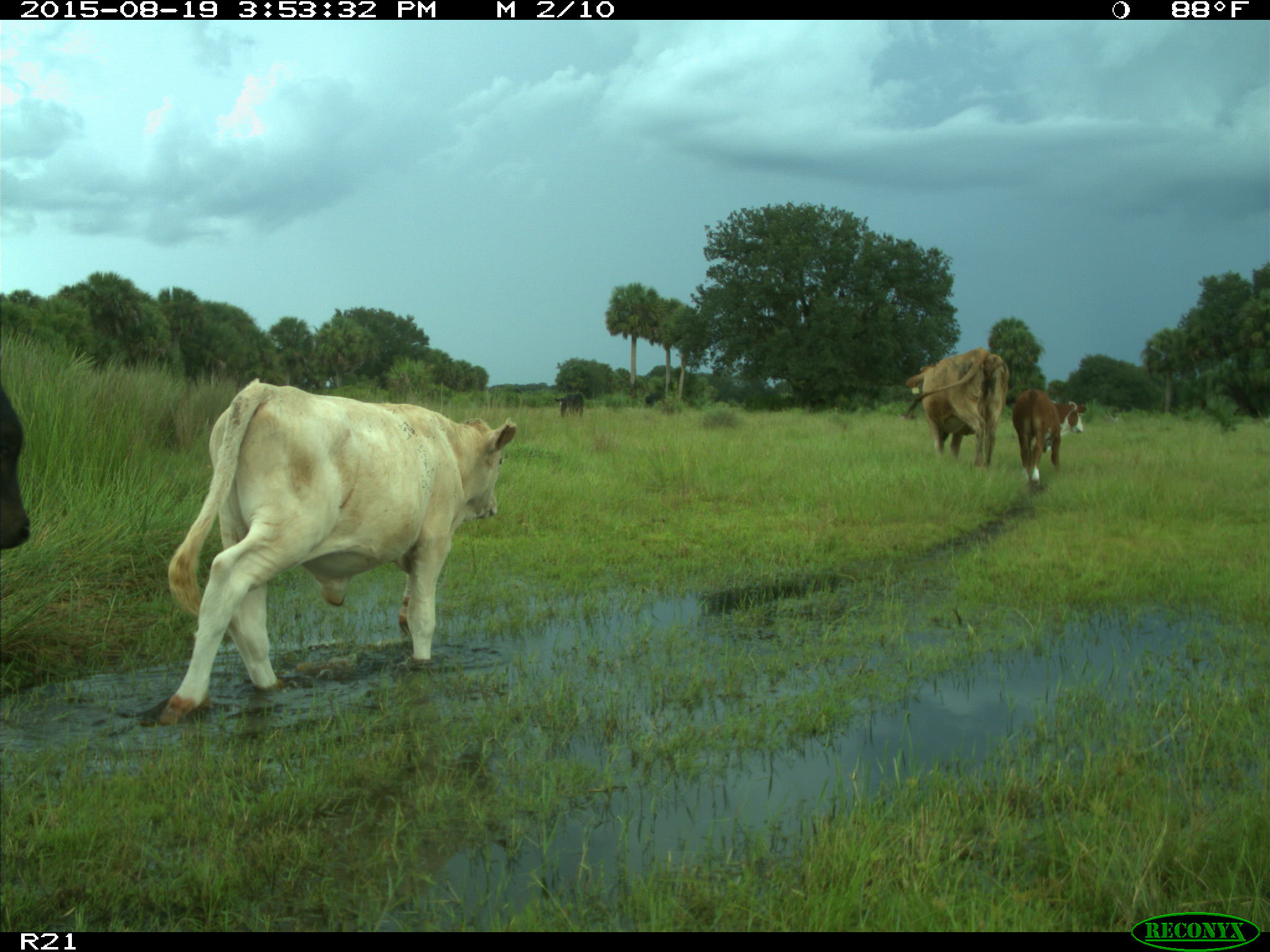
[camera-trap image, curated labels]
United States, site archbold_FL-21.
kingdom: Animalia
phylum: Chordata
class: Mammalia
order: Artiodactyla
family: Bovidae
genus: Bos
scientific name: Bos taurus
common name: domestic cow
Bos taurus (domestic cow).